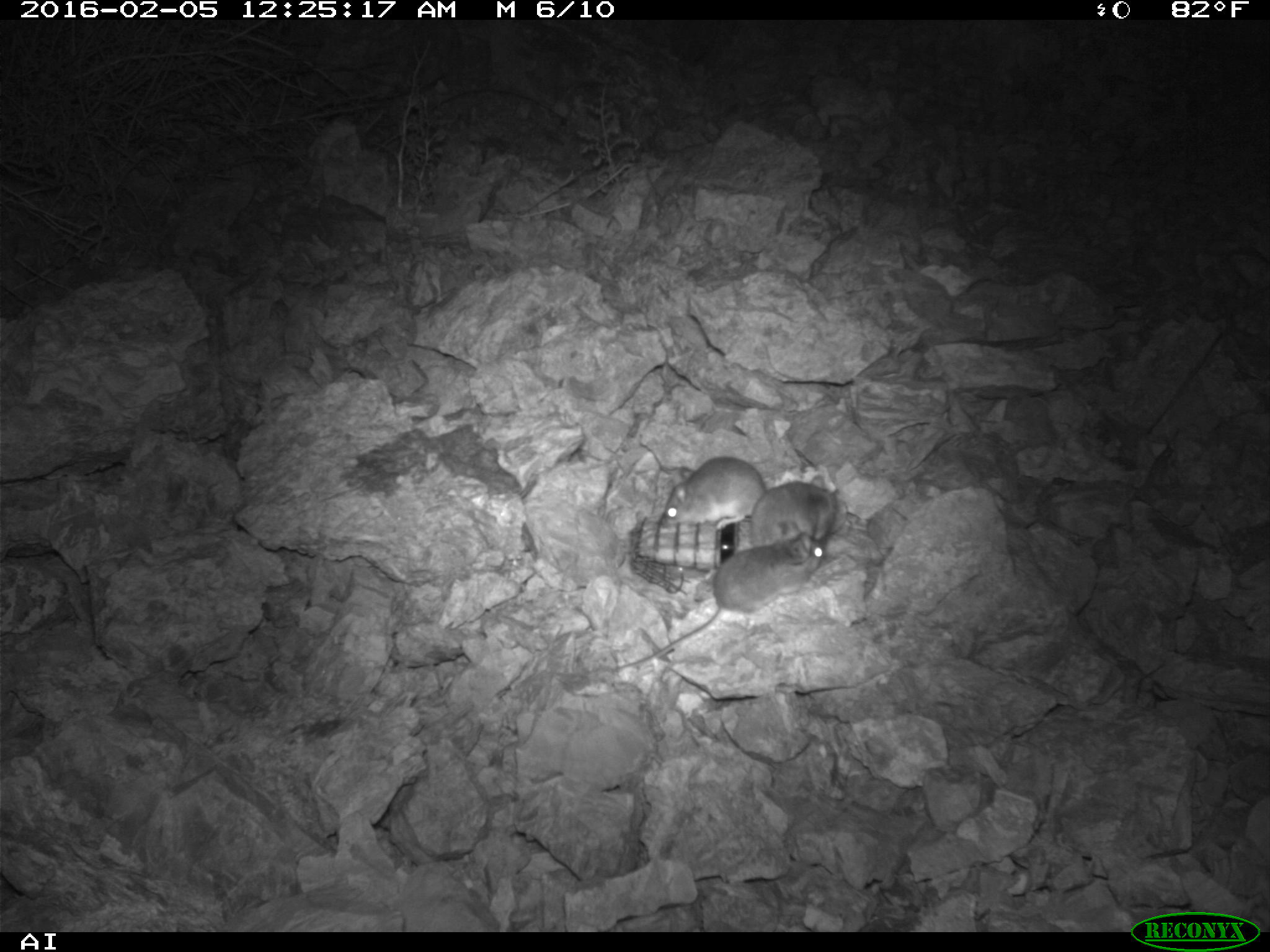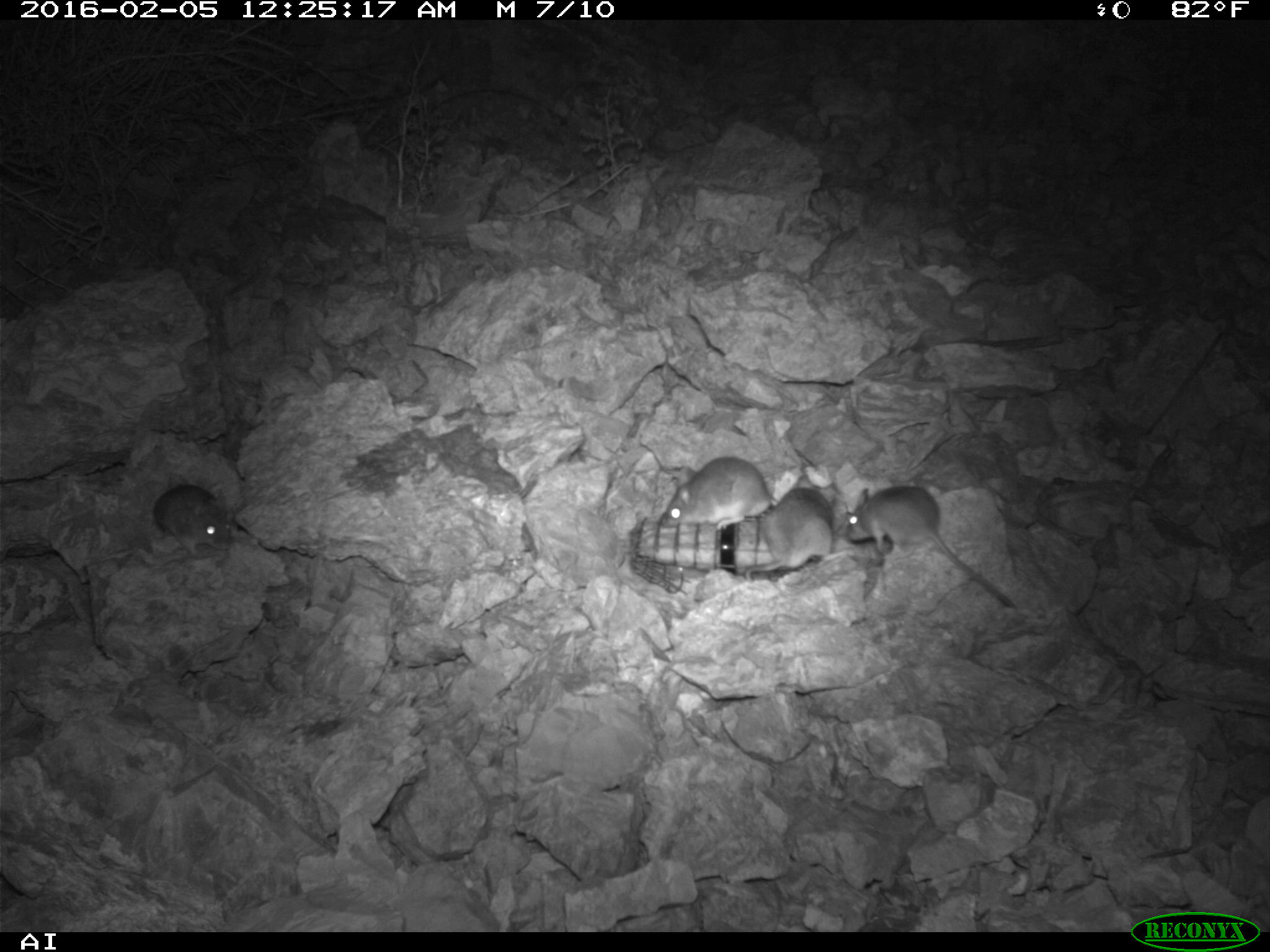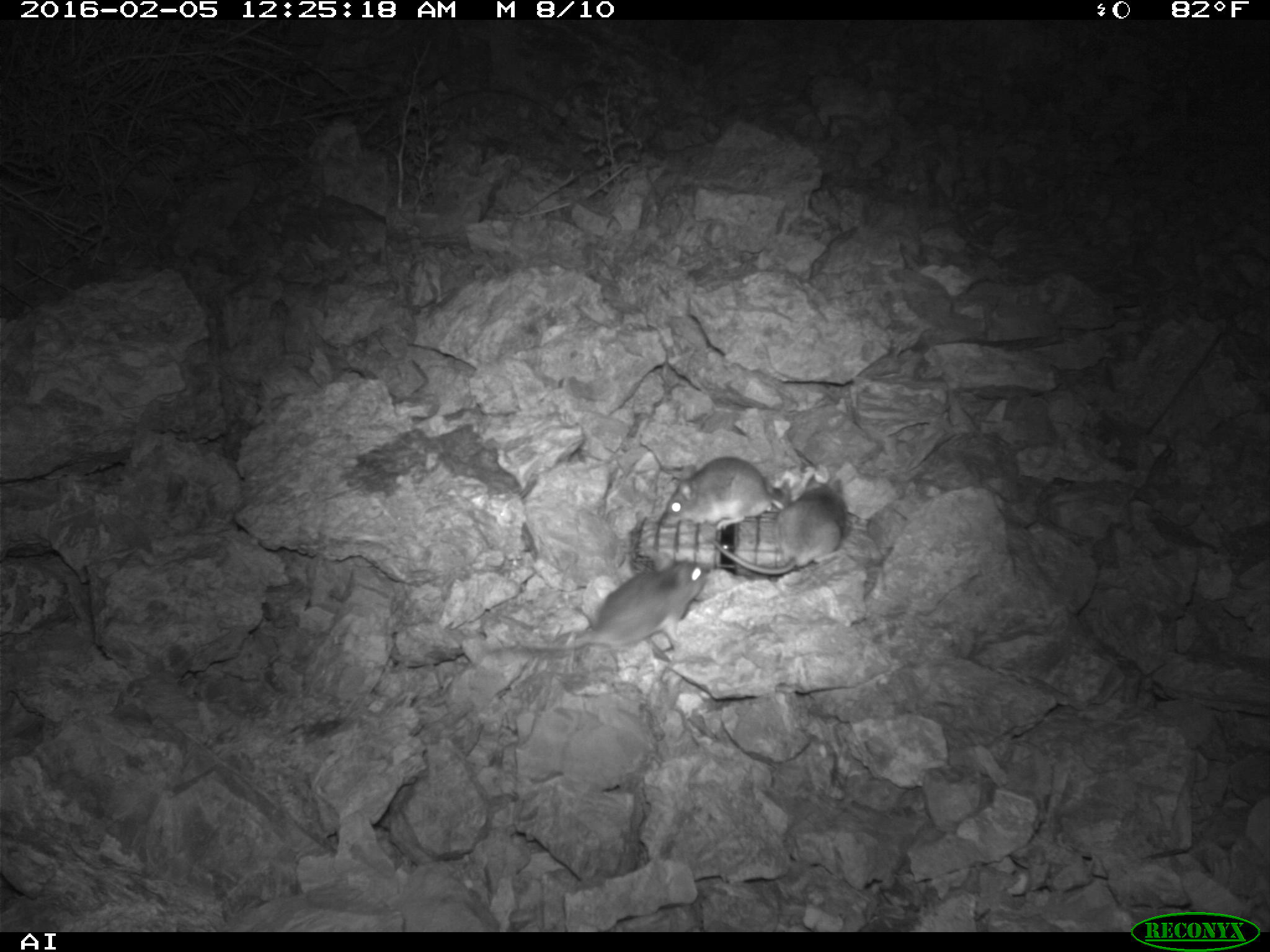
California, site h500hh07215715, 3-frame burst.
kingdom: Animalia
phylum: Chordata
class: Mammalia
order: Rodentia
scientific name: Rodentia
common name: rodent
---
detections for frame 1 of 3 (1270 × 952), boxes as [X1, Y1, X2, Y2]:
rodent: [613, 532, 824, 673]; [659, 455, 766, 529]; [748, 475, 837, 549]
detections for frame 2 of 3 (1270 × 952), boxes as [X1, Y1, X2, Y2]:
rodent: [845, 483, 1016, 607]; [732, 484, 833, 581]; [658, 456, 779, 529]; [153, 482, 237, 556]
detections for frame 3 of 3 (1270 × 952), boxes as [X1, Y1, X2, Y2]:
rodent: [517, 549, 706, 651]; [712, 482, 846, 575]; [659, 455, 785, 531]